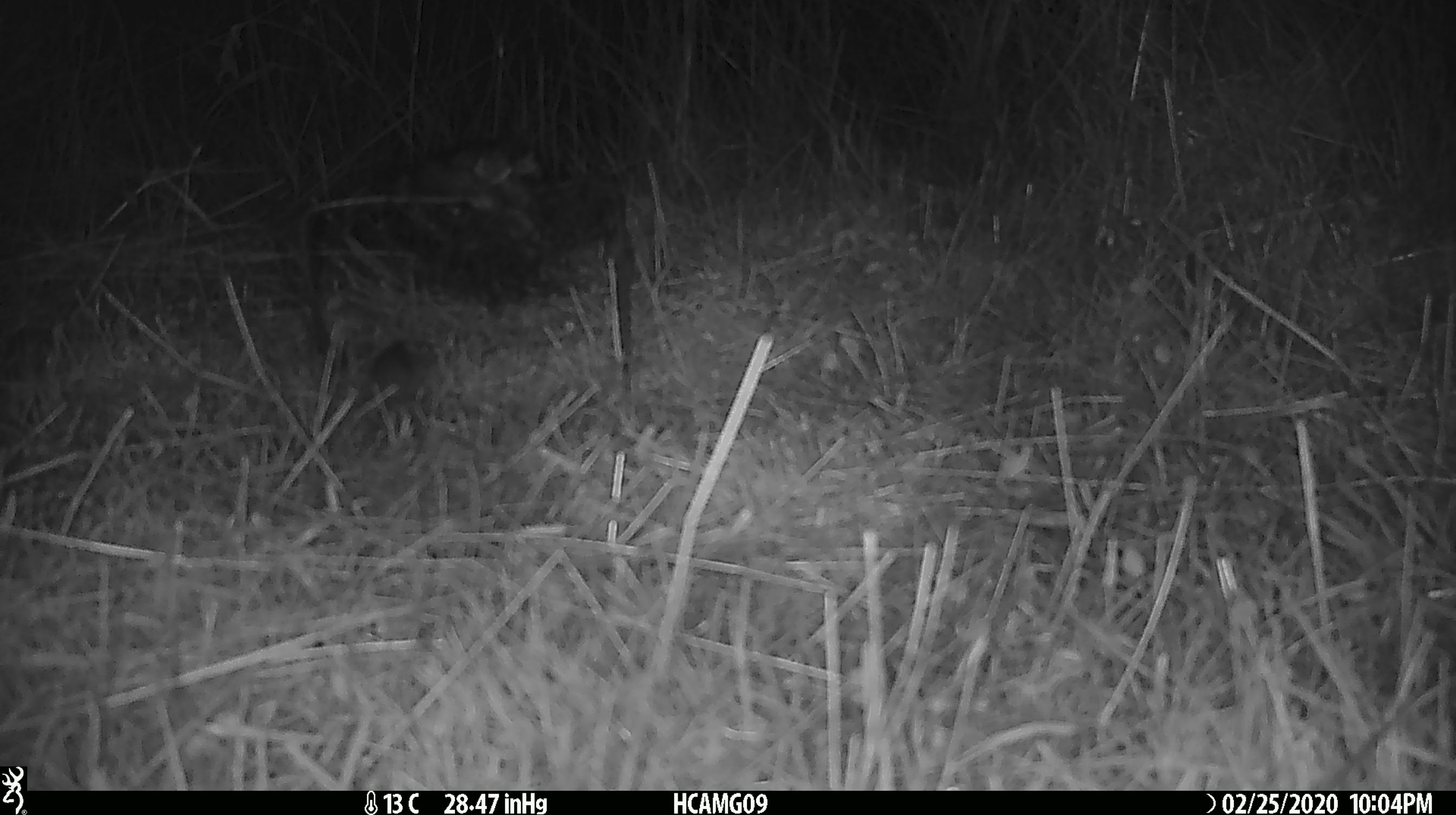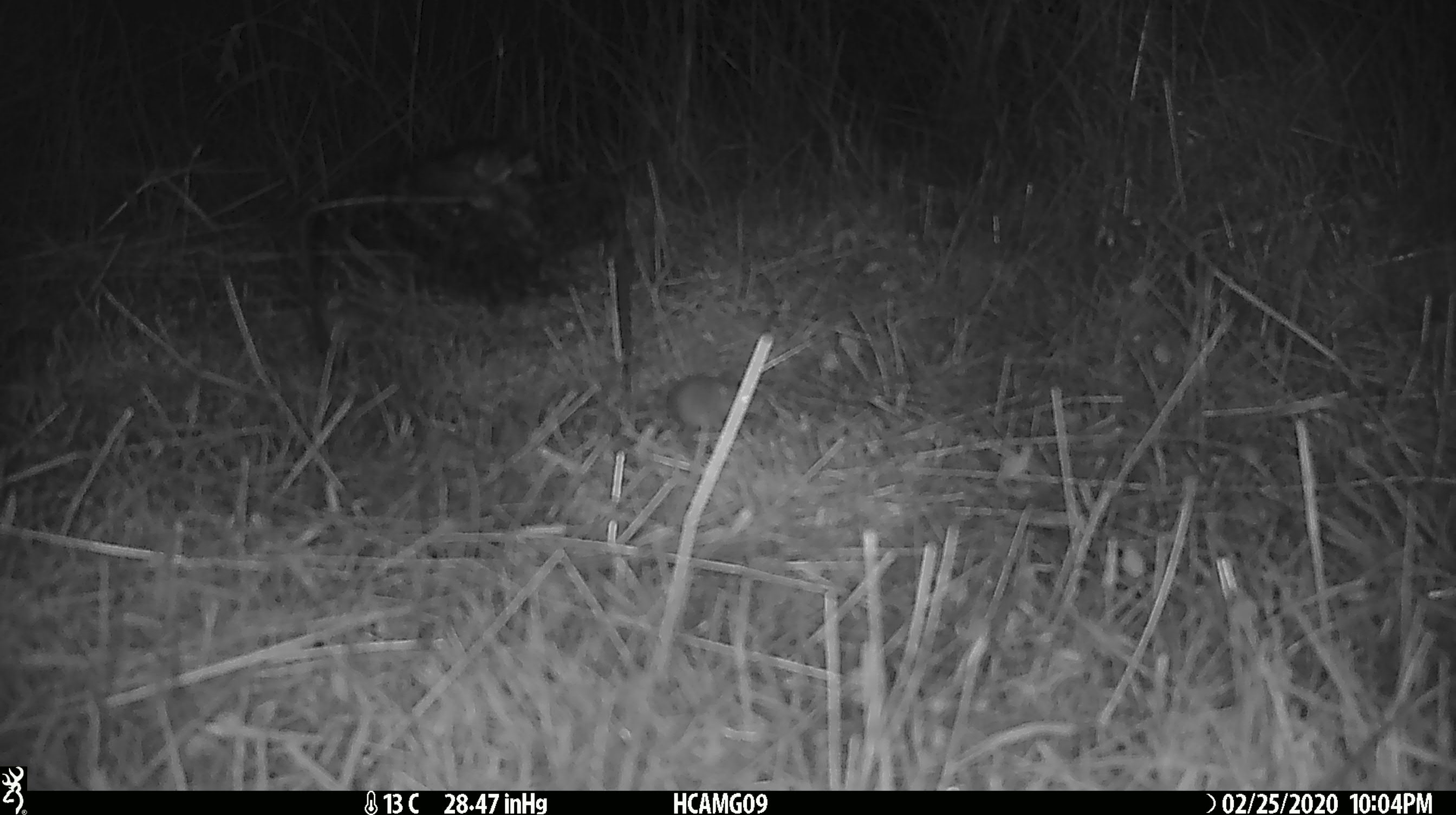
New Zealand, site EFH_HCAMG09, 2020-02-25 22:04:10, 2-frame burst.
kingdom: Animalia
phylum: Chordata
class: Mammalia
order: Rodentia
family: Muridae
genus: Mus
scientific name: Mus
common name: mouse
Mouse (Mus).